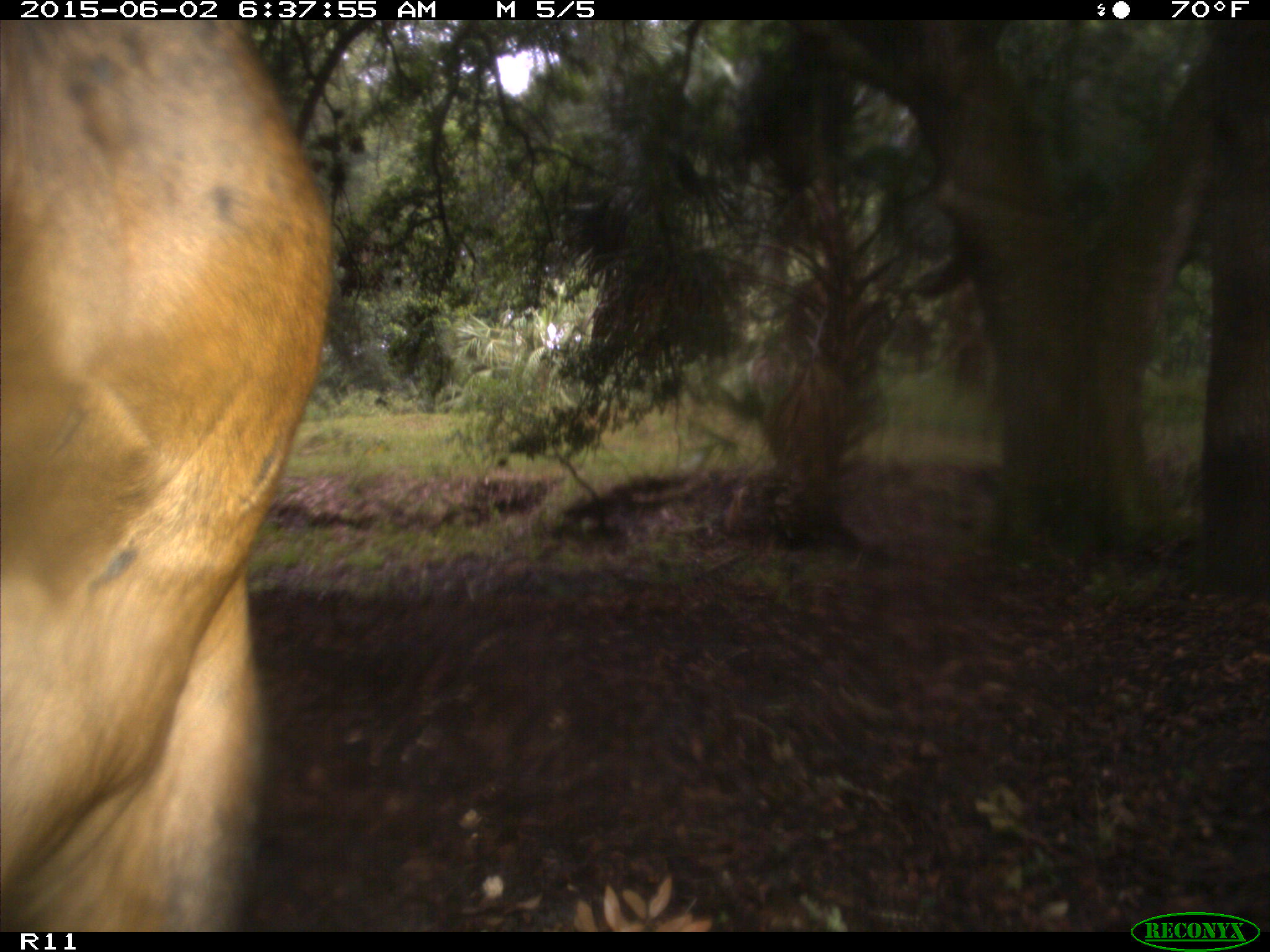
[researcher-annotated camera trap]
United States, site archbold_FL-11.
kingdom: Animalia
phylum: Chordata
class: Mammalia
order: Artiodactyla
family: Bovidae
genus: Bos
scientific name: Bos taurus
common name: domestic cow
Bos taurus (domestic cow).